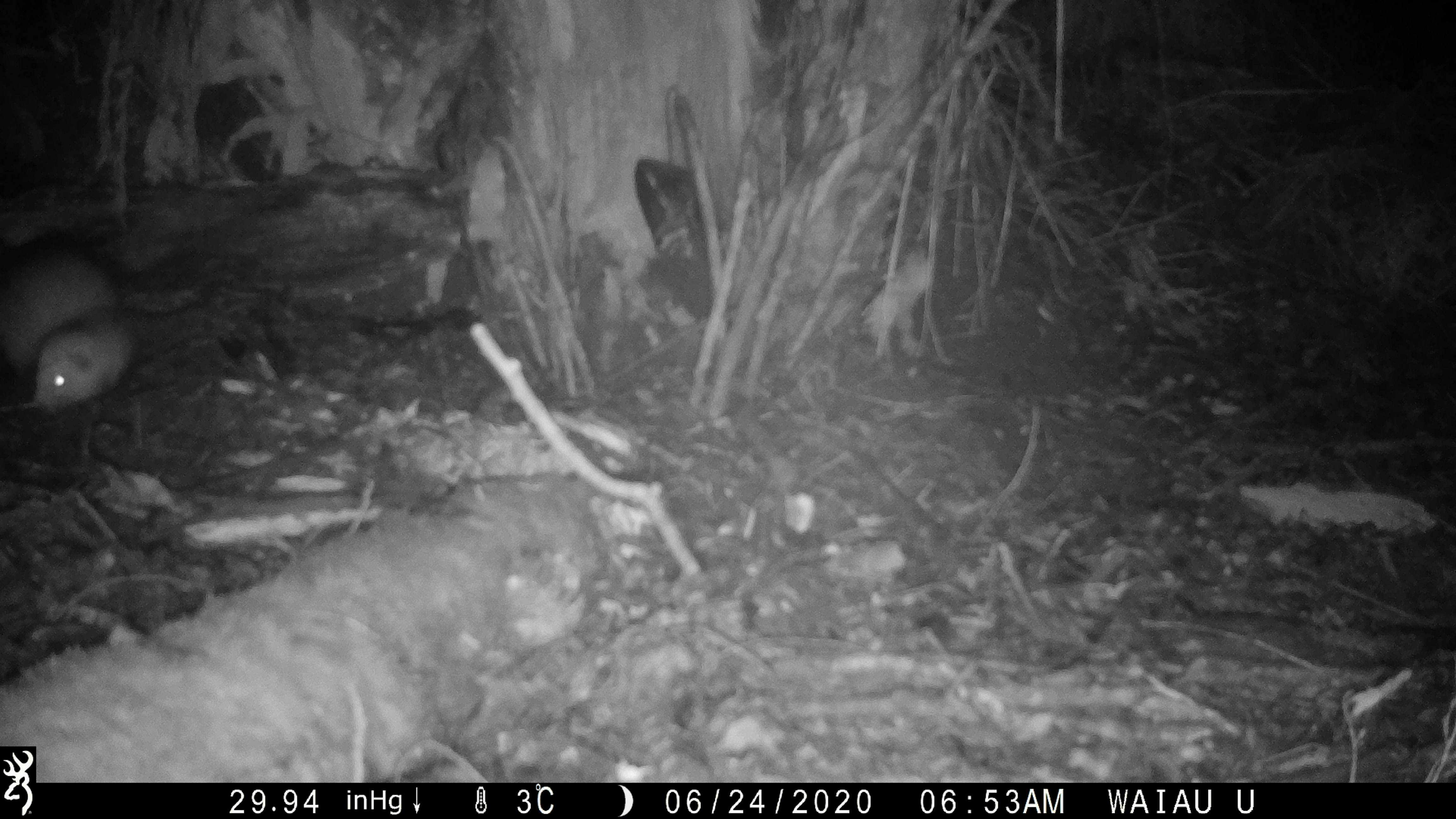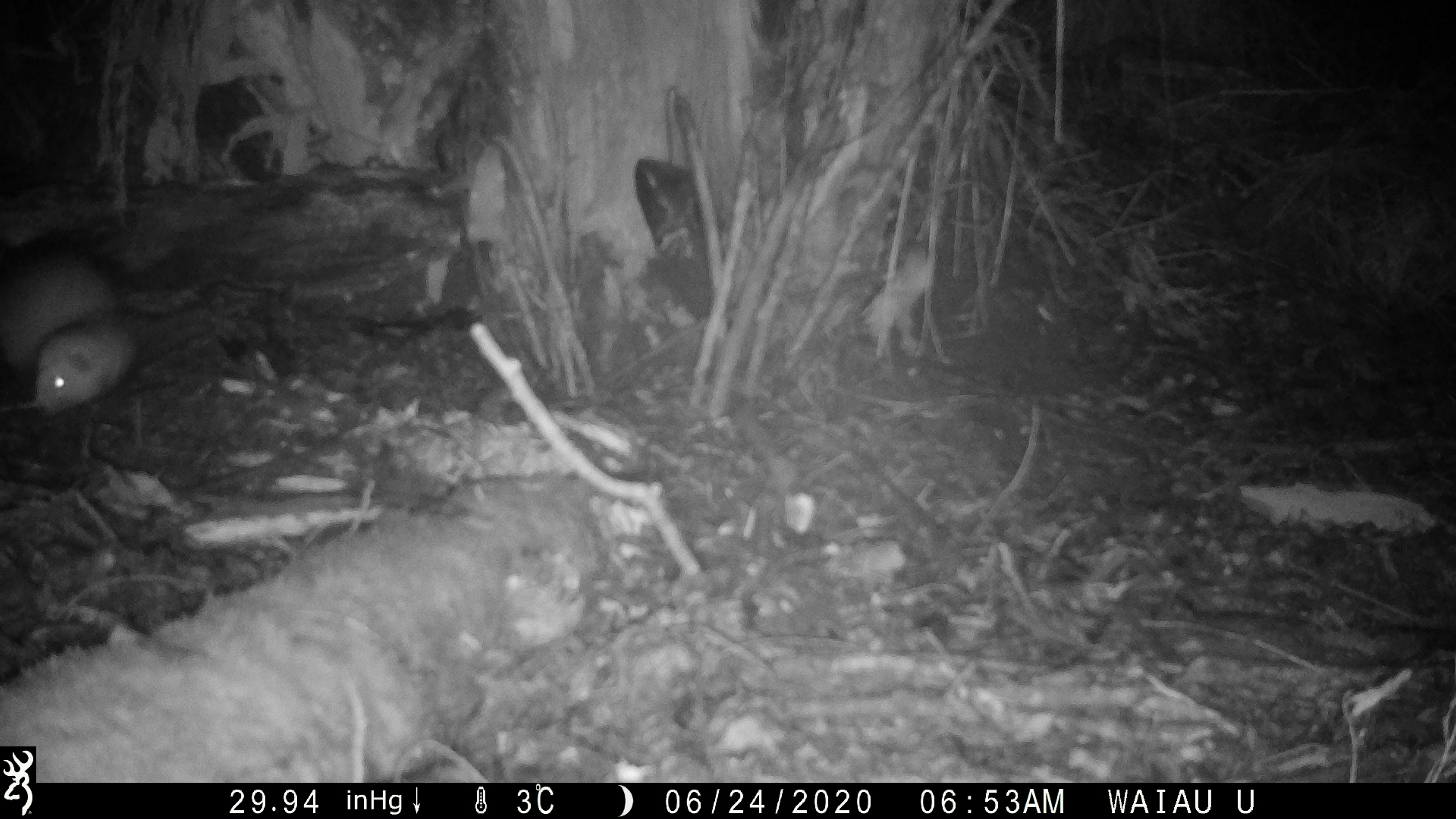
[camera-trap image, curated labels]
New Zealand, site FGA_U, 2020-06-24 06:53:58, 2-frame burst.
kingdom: Animalia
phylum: Chordata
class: Mammalia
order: Carnivora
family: Mustelidae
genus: Mustela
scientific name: Mustela furo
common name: ferret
Ferret (Mustela furo).